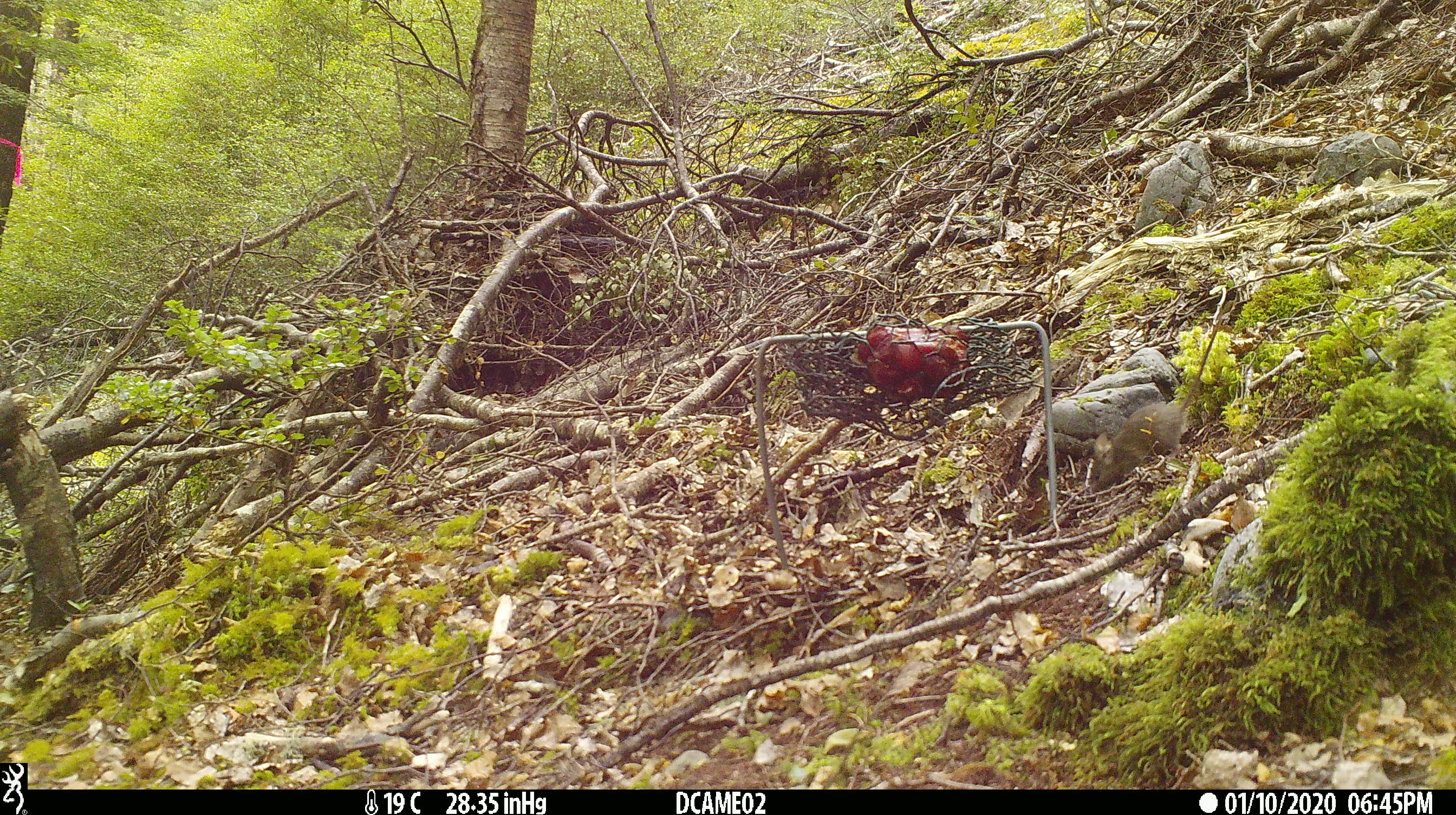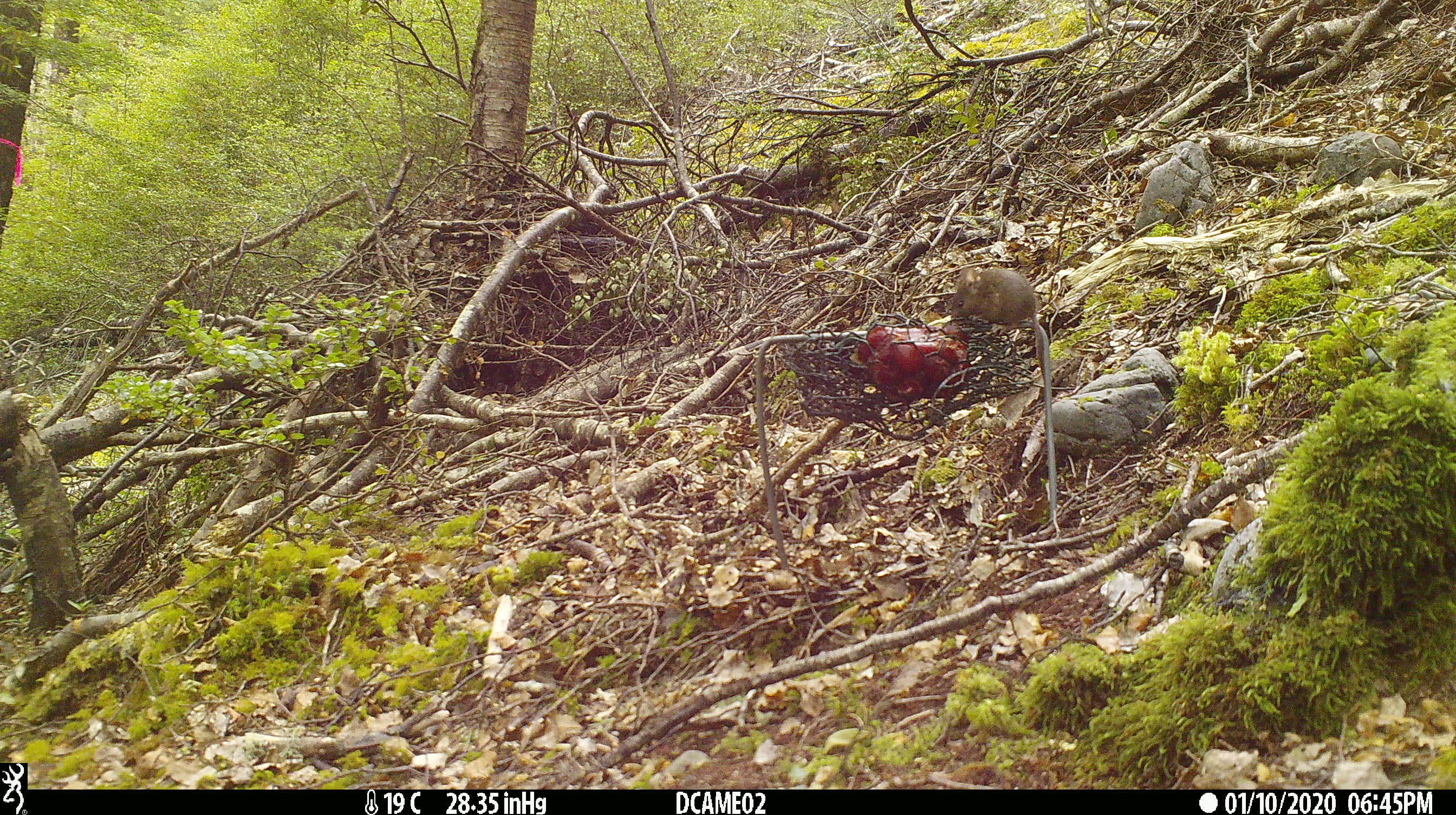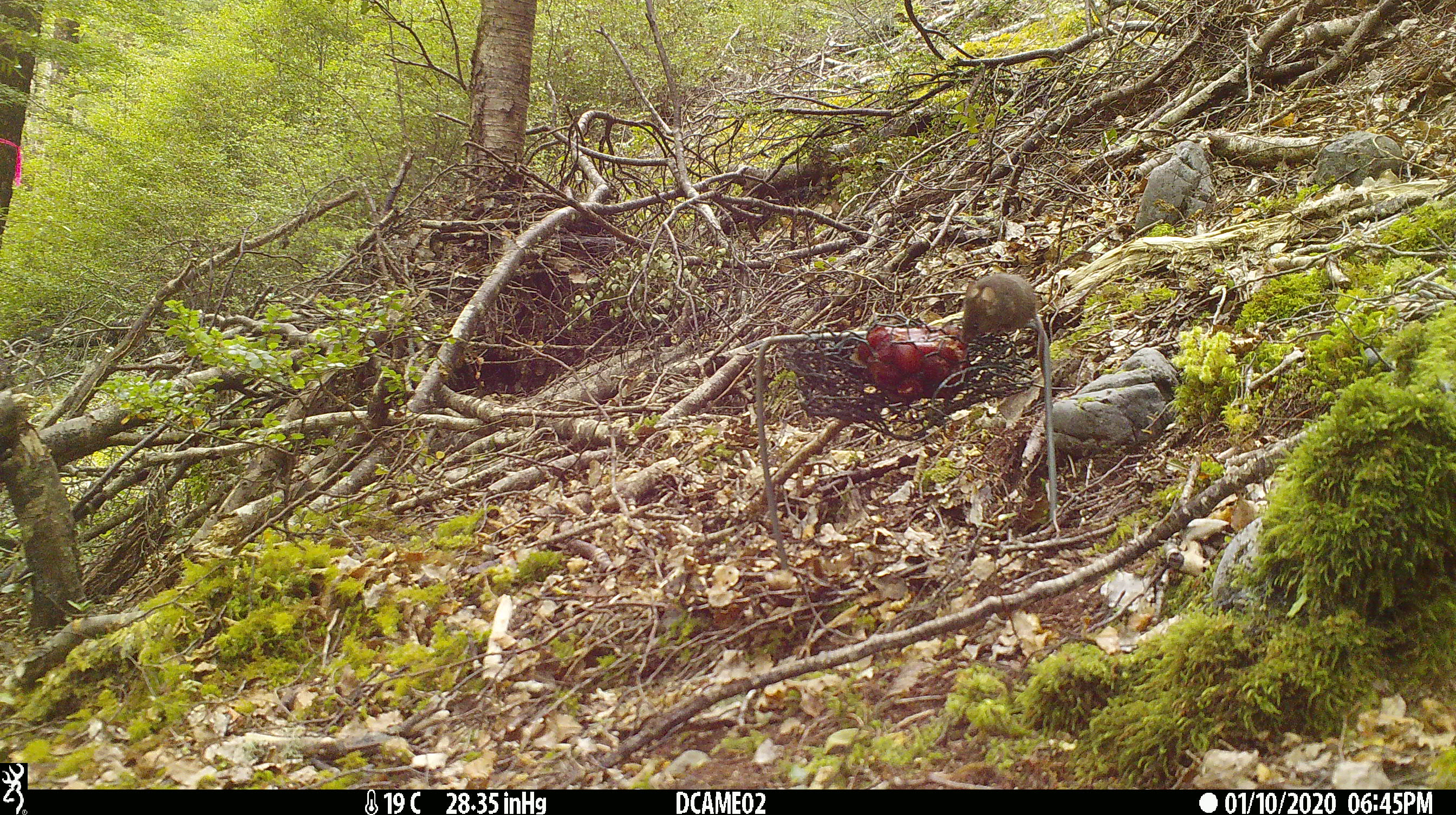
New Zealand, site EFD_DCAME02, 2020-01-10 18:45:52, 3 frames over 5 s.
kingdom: Animalia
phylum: Chordata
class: Mammalia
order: Rodentia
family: Muridae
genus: Mus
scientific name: Mus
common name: mouse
Mouse (Mus).